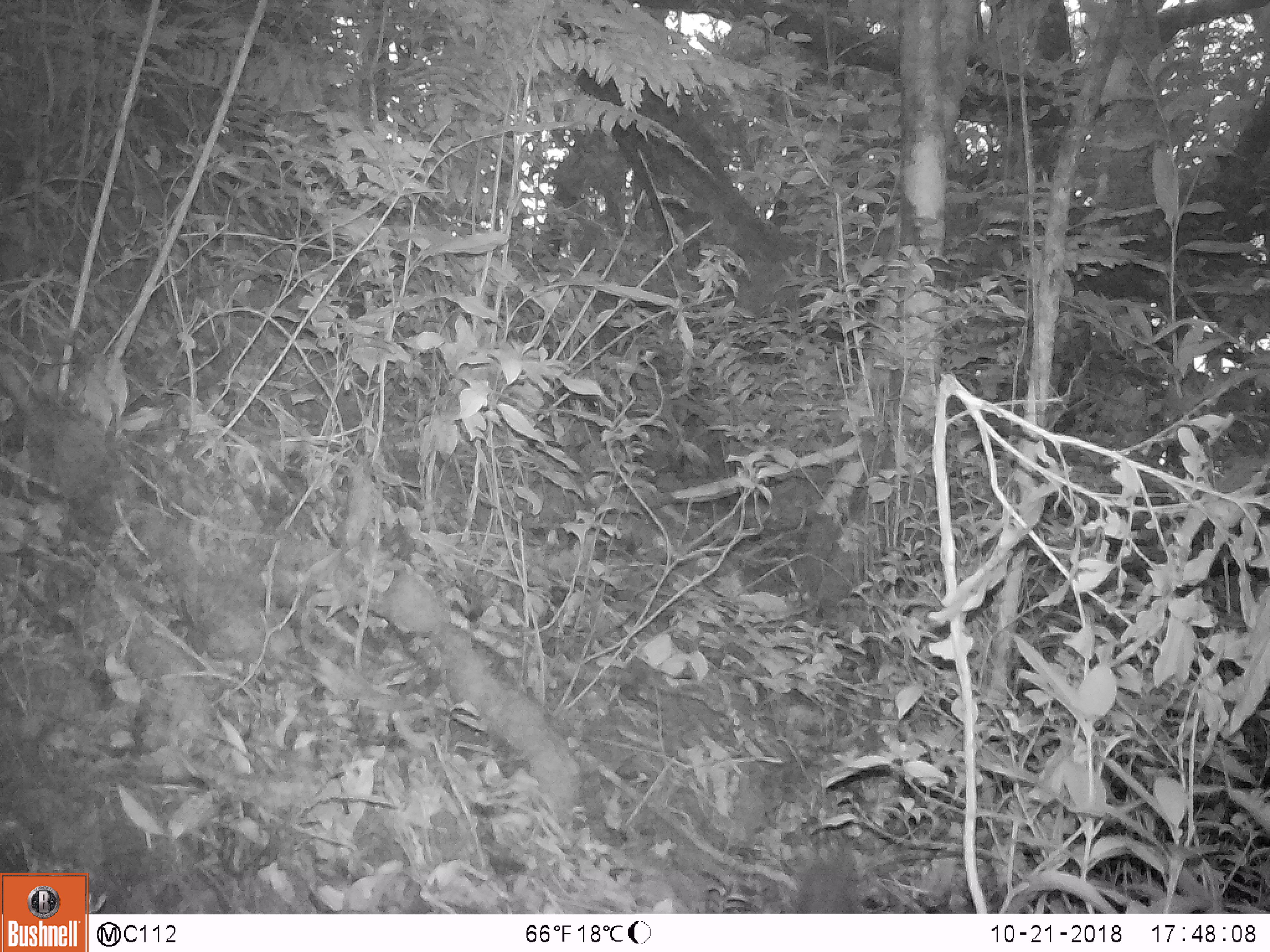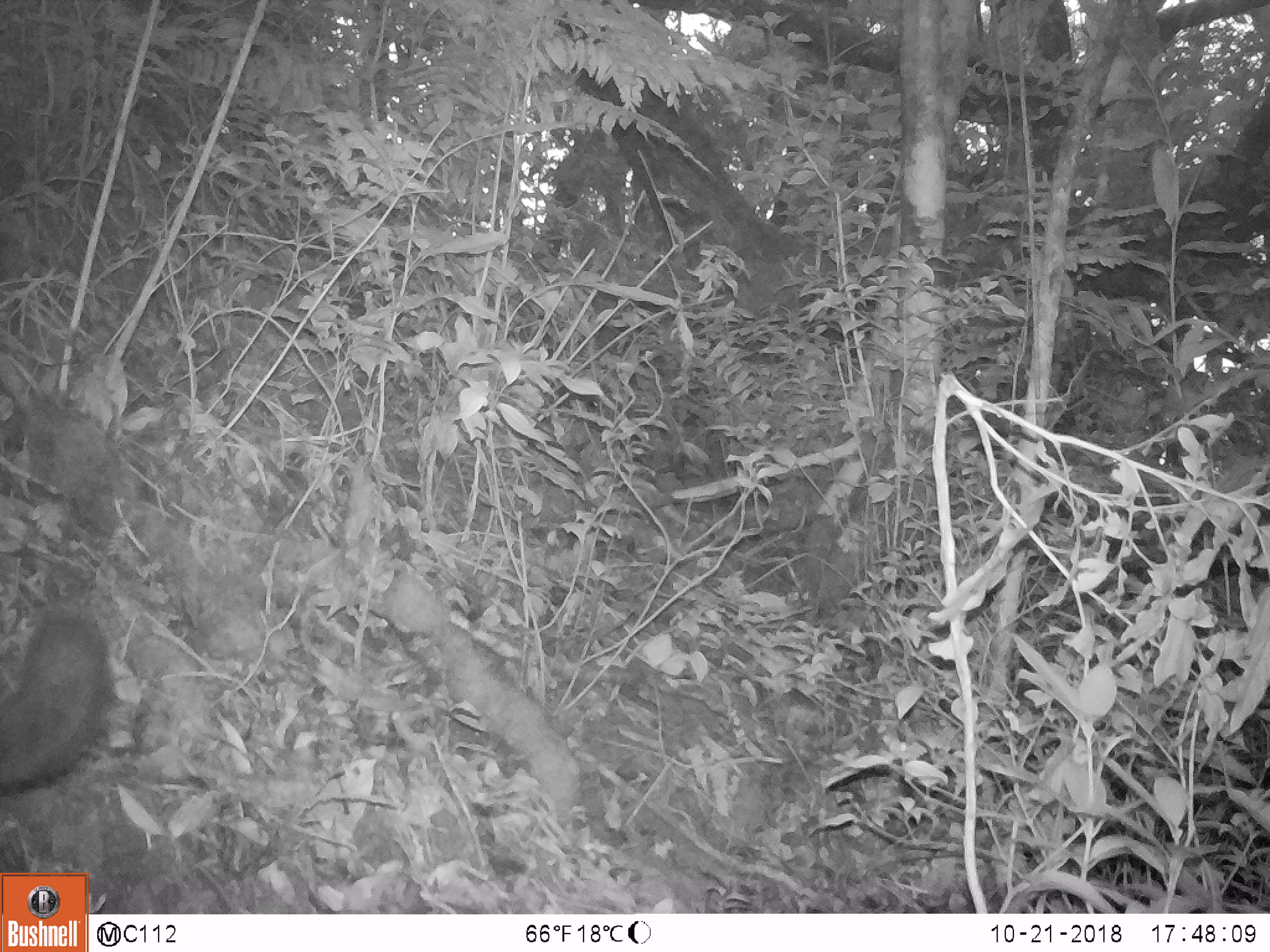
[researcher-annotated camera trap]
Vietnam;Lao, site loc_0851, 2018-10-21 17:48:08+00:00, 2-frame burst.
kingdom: Animalia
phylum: Chordata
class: Mammalia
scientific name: Mammalia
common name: mammal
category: unidentified small mammal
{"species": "unidentified small mammal (mammal) (Mammalia)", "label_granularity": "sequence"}